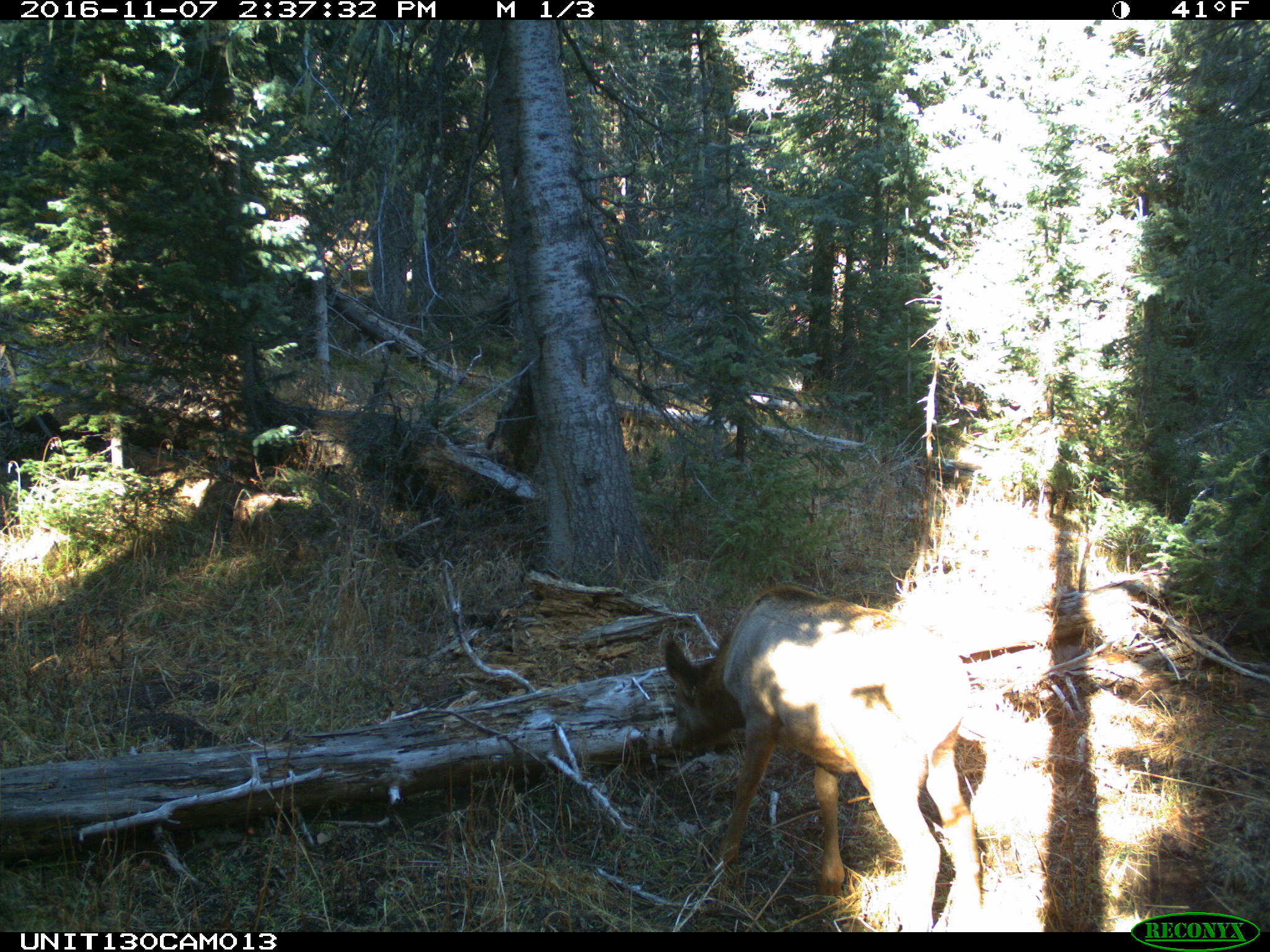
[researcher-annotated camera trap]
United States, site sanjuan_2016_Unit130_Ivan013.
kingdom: Animalia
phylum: Chordata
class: Mammalia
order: Artiodactyla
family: Cervidae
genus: Cervus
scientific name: Cervus elaphus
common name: red deer